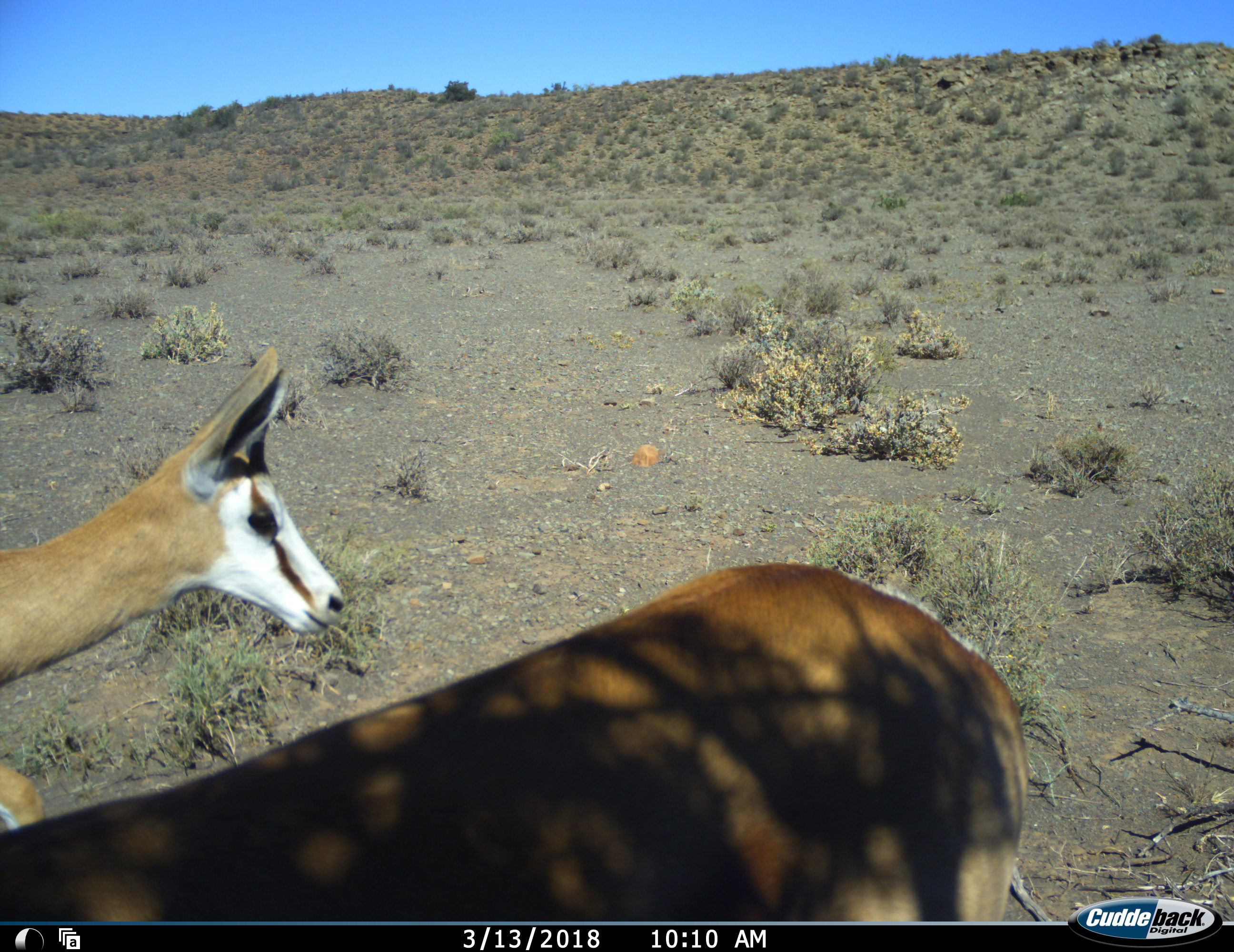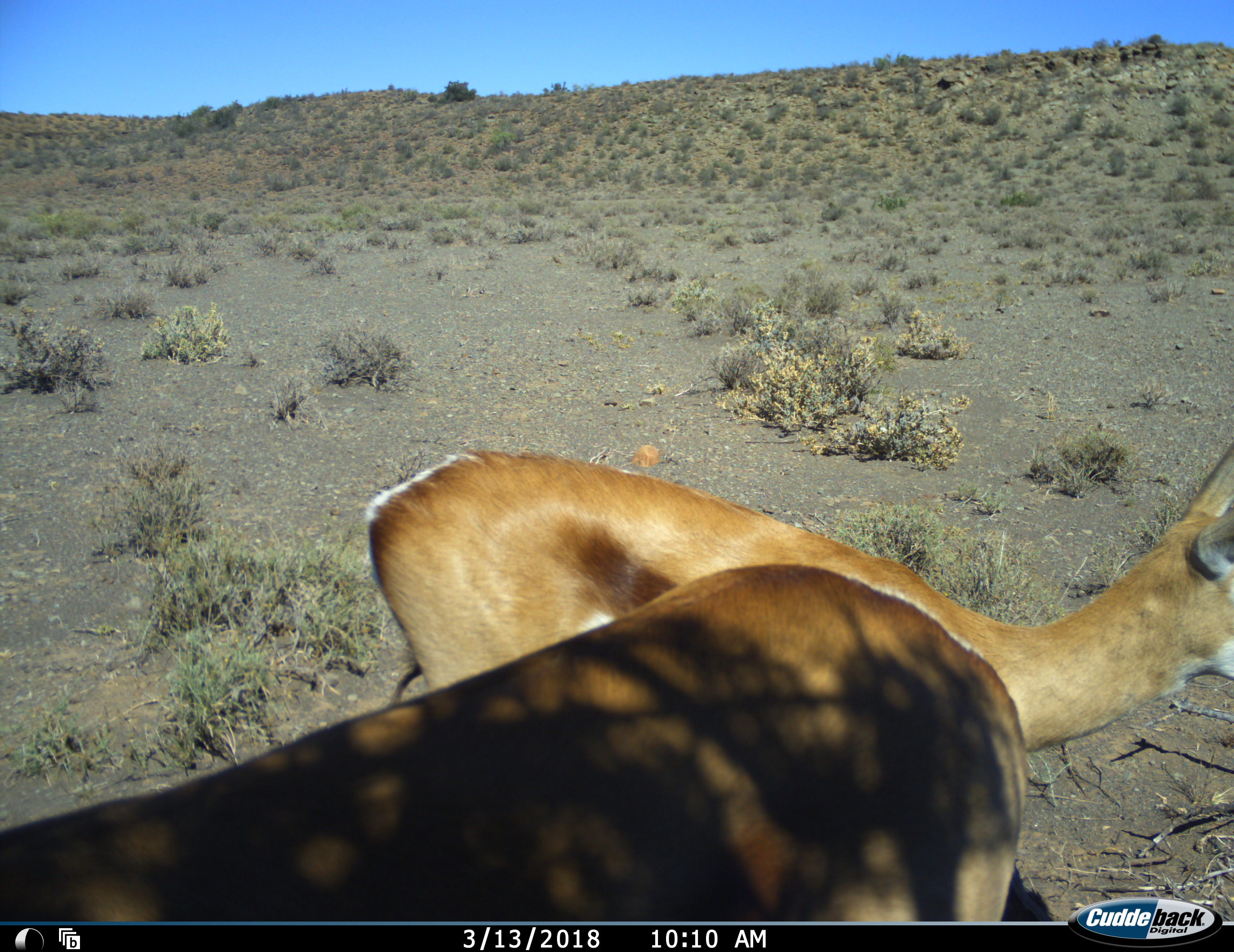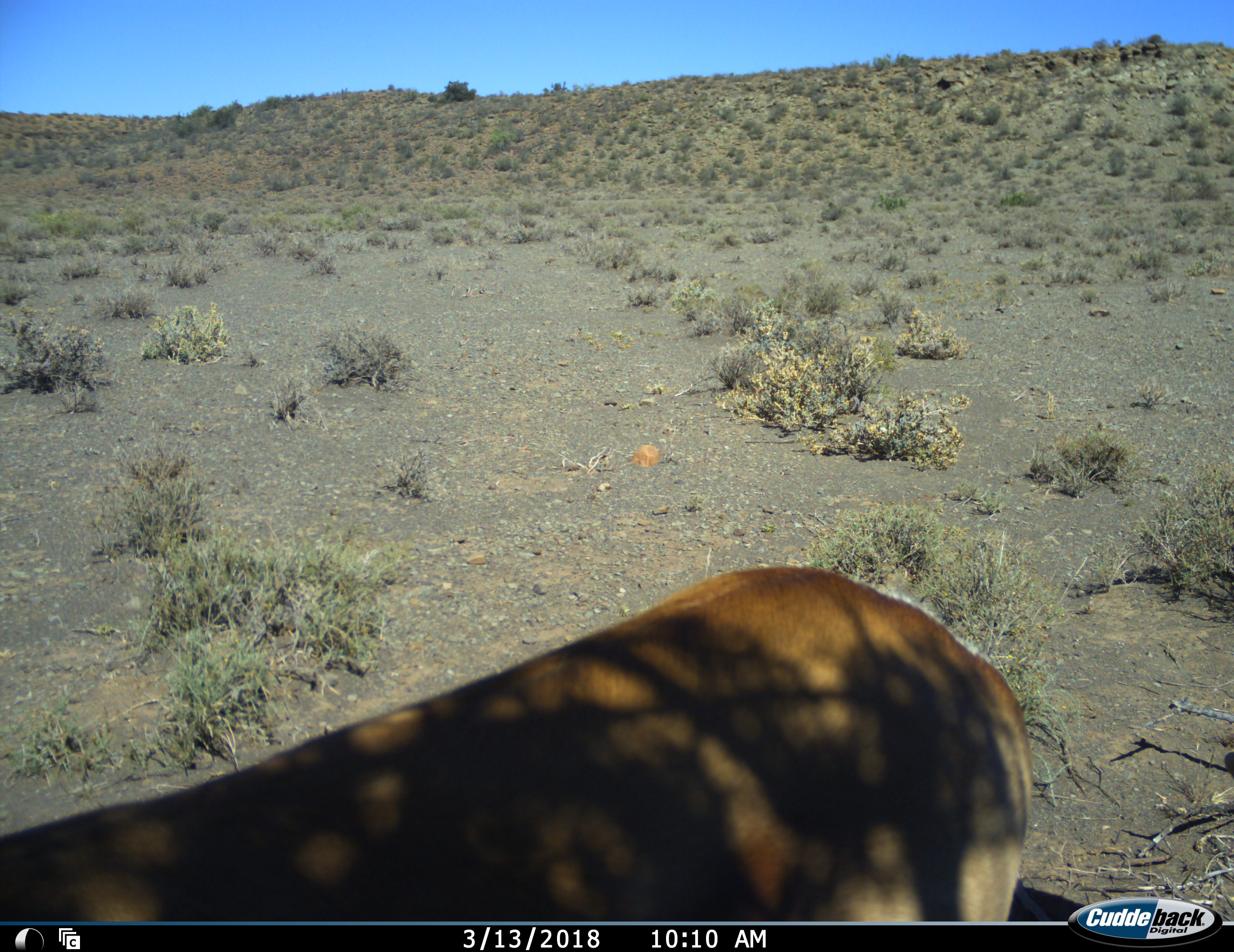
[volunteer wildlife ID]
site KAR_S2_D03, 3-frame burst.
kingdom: Animalia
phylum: Chordata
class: Mammalia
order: Artiodactyla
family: Bovidae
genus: Antidorcas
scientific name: Antidorcas marsupialis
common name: springbok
Springbok (Antidorcas marsupialis), count 2. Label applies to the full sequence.